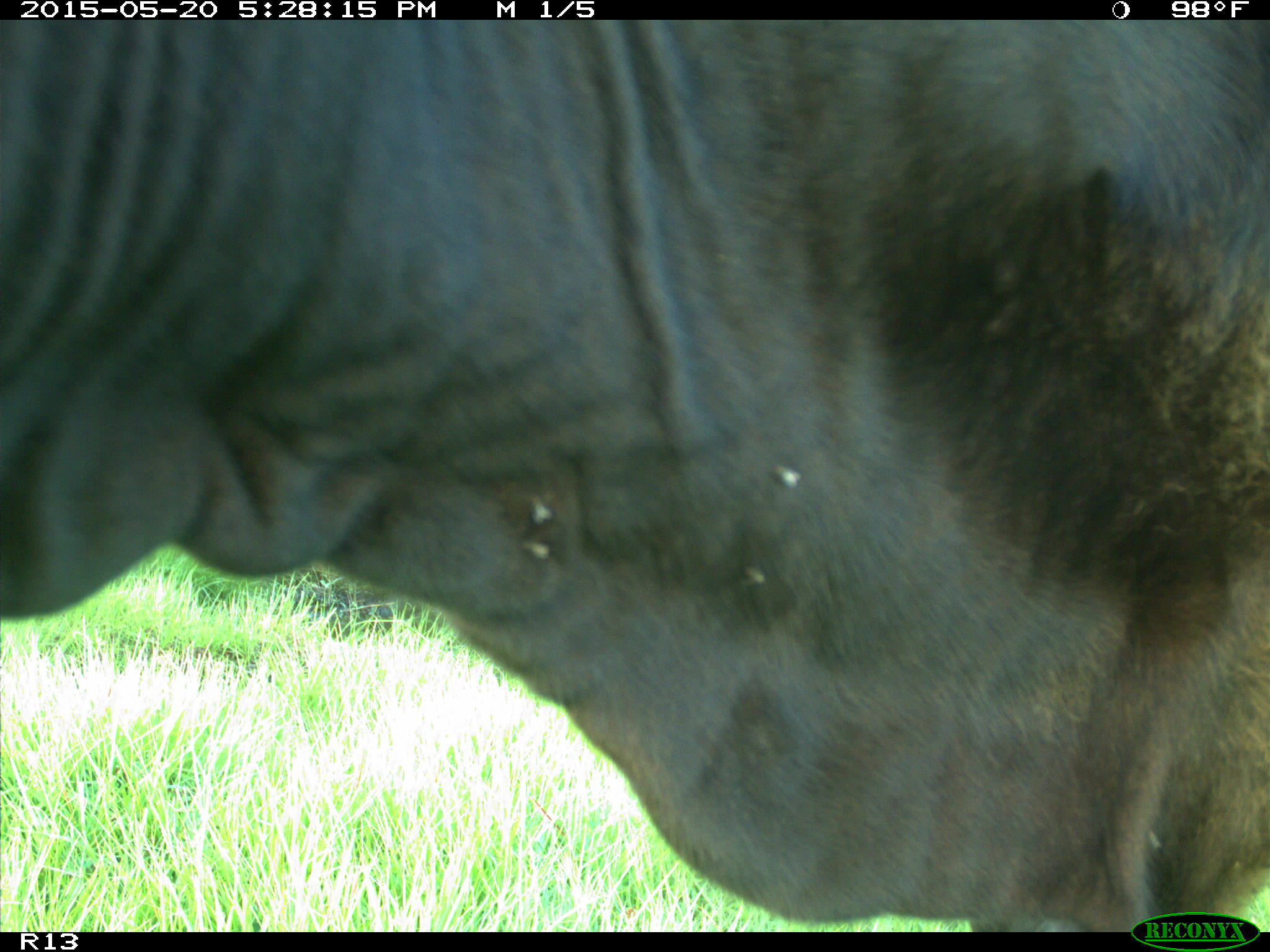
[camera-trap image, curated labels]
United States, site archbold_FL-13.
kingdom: Animalia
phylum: Chordata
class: Mammalia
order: Artiodactyla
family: Bovidae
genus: Bos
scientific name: Bos taurus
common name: domestic cow